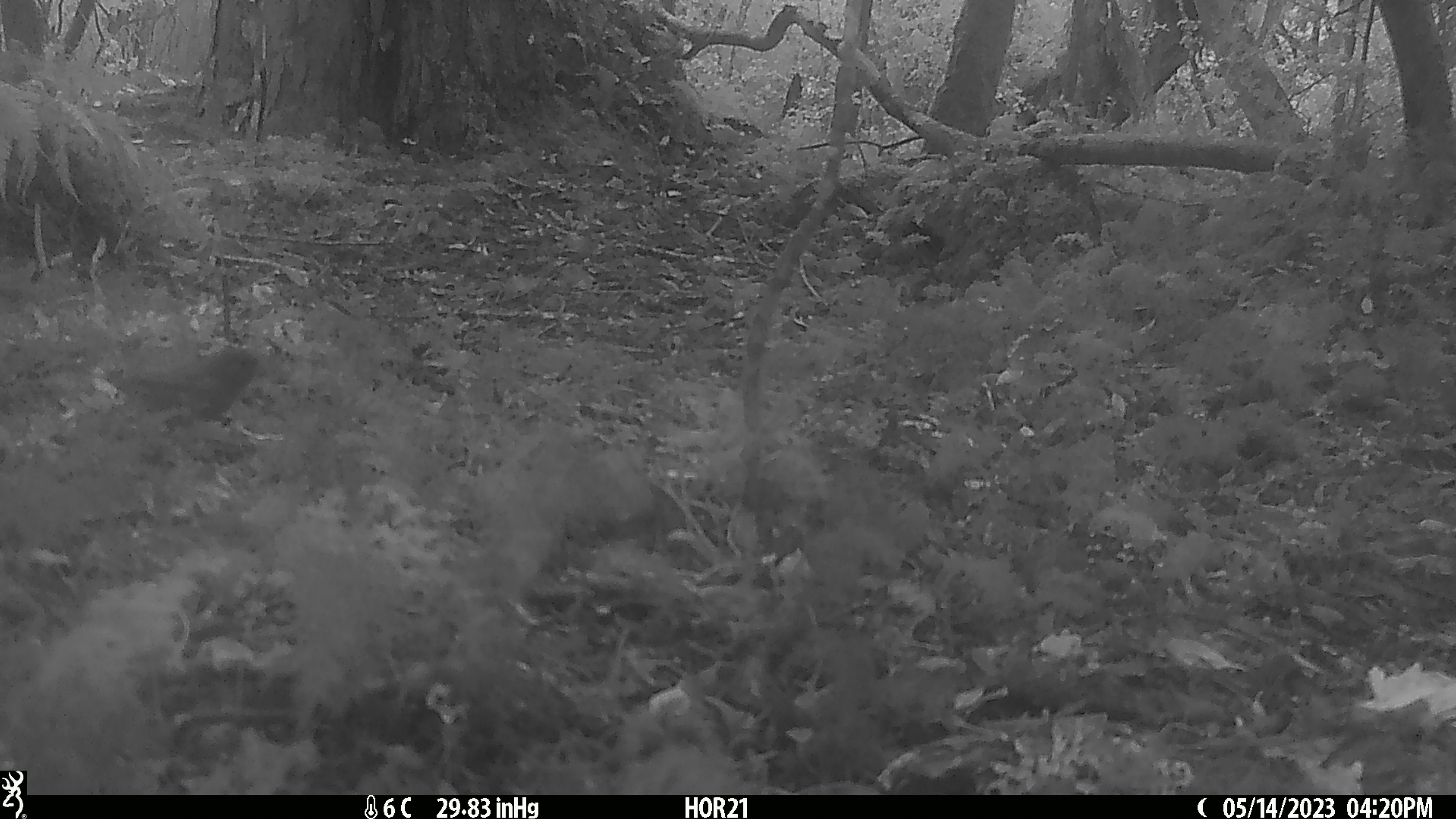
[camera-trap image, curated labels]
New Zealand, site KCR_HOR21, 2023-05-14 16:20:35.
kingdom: Animalia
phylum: Chordata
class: Aves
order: Passeriformes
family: Prunellidae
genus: Prunella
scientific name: Prunella modularis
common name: dunnock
Dunnock (Prunella modularis).